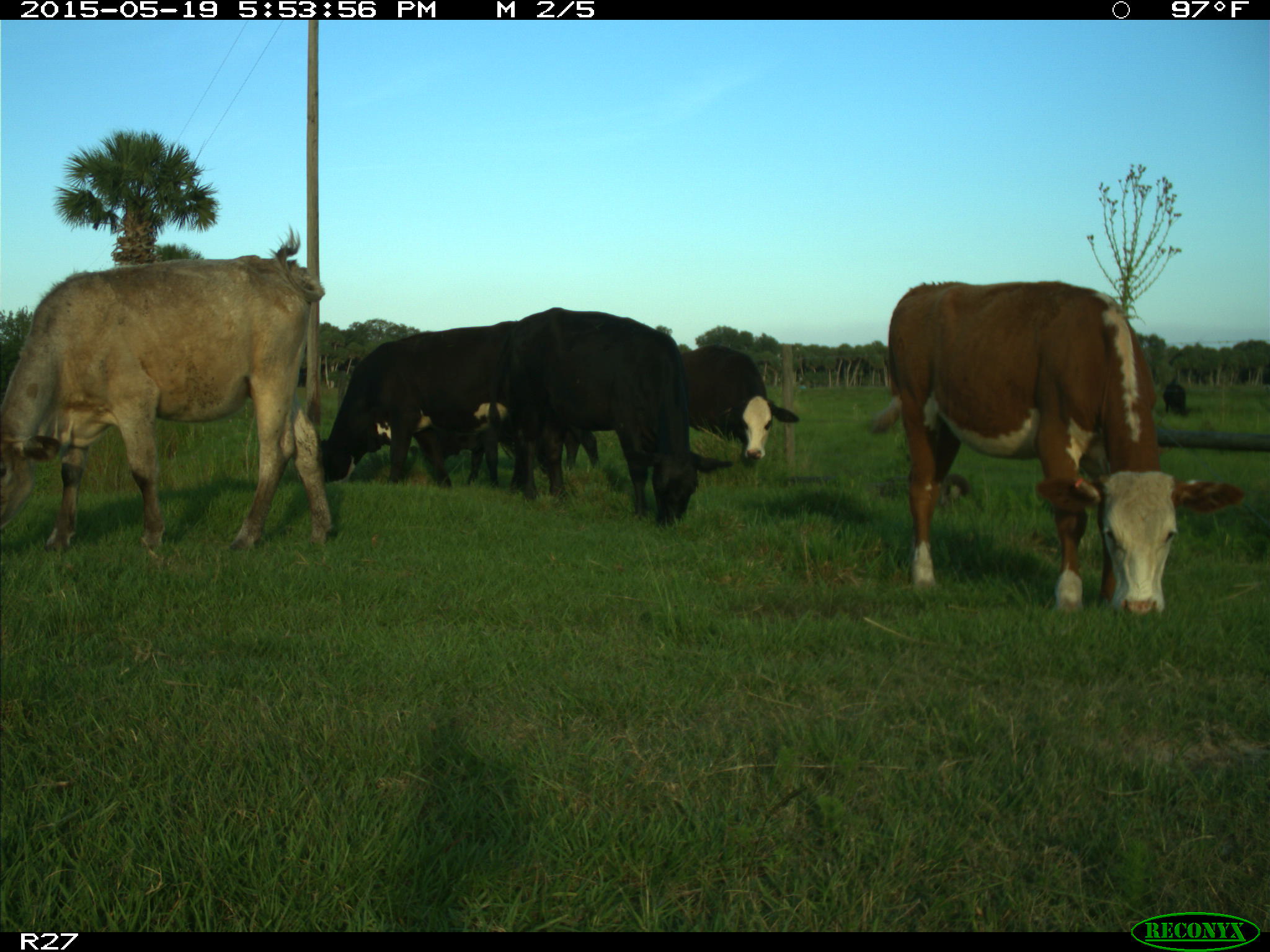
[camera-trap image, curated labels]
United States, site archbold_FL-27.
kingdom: Animalia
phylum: Chordata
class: Mammalia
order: Artiodactyla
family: Bovidae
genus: Bos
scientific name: Bos taurus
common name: domestic cow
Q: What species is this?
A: Bos taurus (domestic cow).